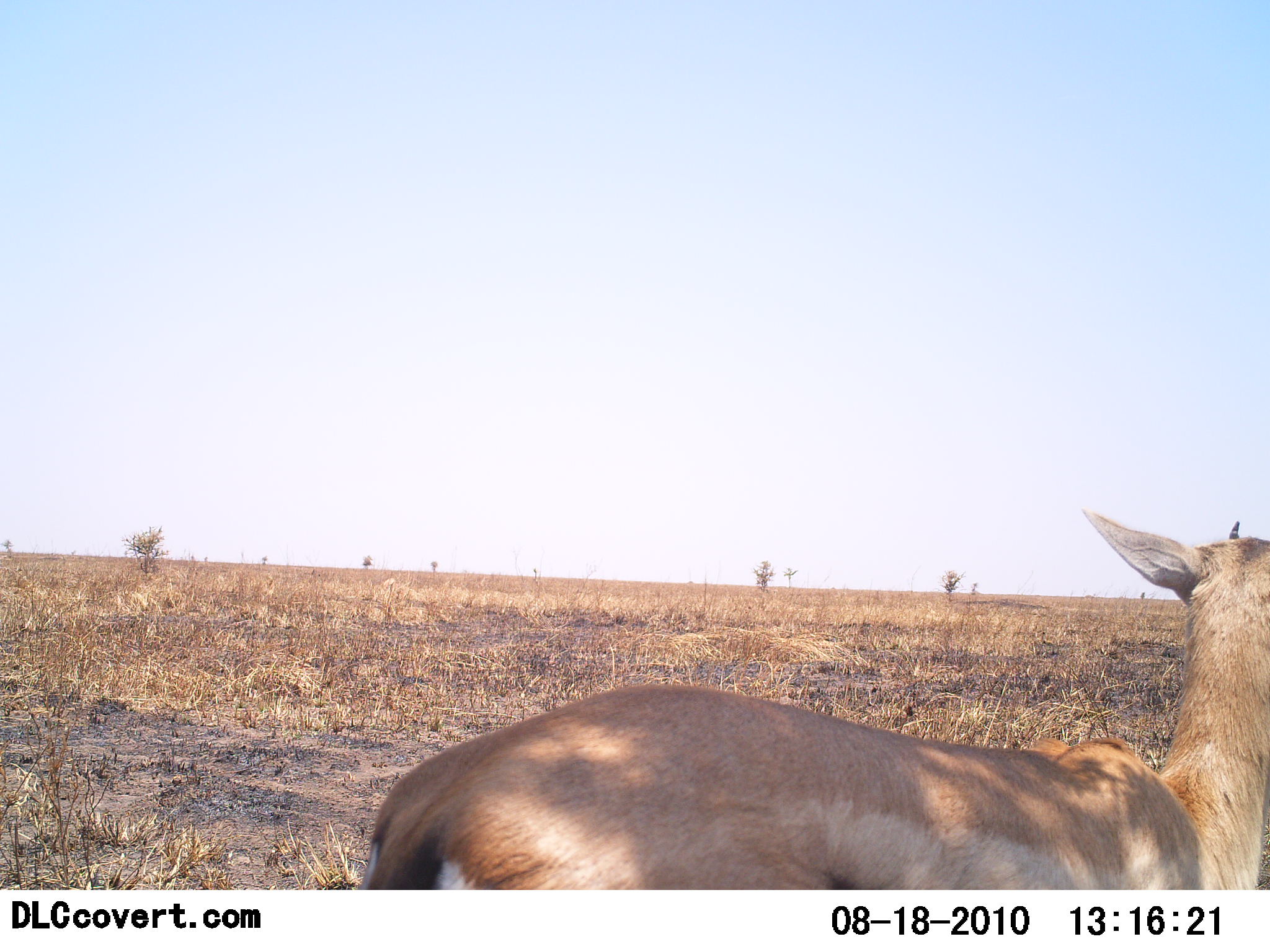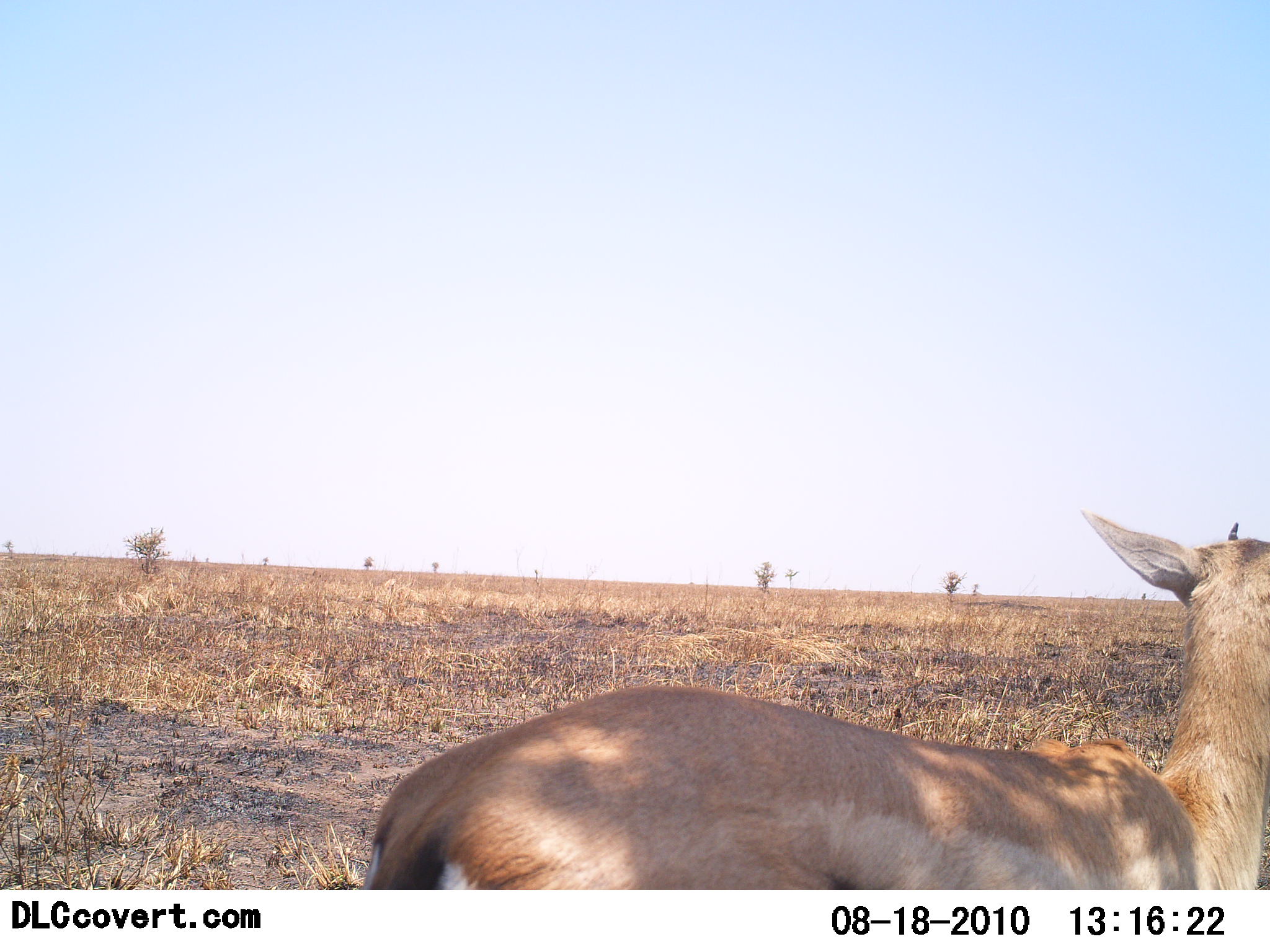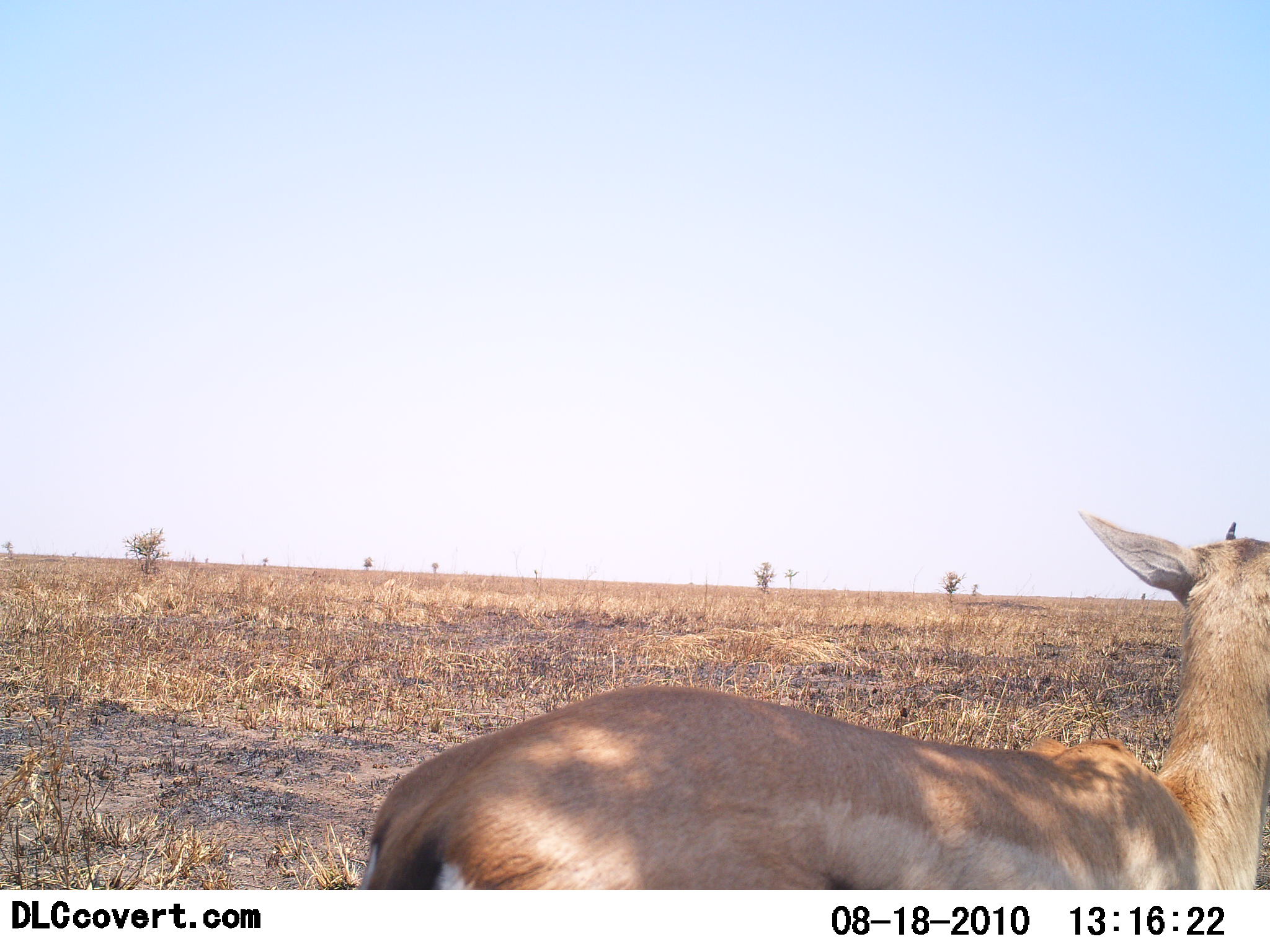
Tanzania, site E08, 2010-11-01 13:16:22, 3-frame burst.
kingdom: Animalia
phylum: Chordata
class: Mammalia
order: Artiodactyla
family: Bovidae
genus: Eudorcas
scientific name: Eudorcas thomsonii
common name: thomson's gazelle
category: gazellethomsons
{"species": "gazellethomsons (thomson's gazelle) (Eudorcas thomsonii)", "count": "1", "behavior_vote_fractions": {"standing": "86%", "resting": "7%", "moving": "7%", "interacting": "0%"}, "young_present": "0%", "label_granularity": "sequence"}